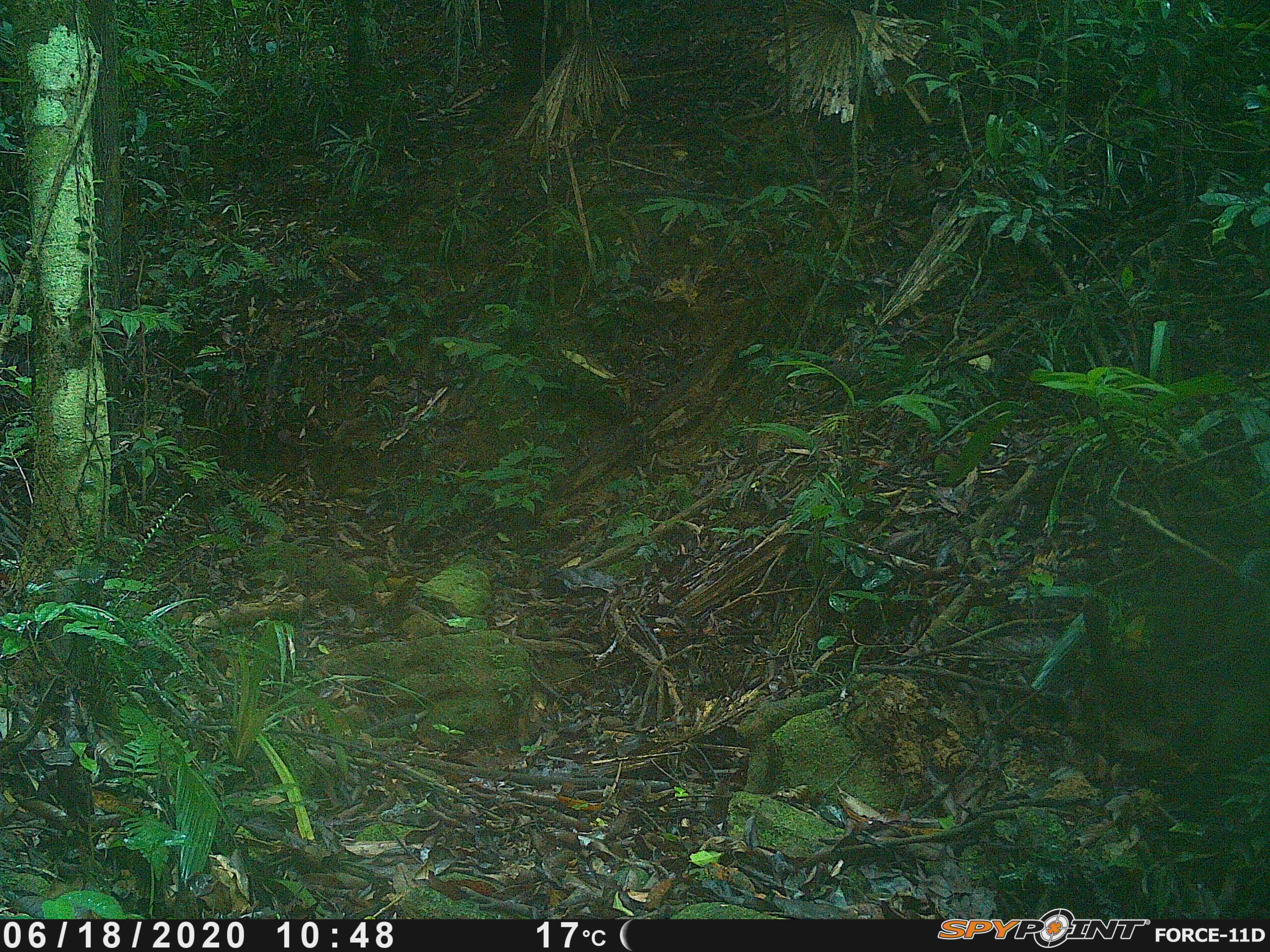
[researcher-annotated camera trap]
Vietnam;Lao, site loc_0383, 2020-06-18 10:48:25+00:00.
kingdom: Animalia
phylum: Chordata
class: Aves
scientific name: Aves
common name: bird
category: unidentified bird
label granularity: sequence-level